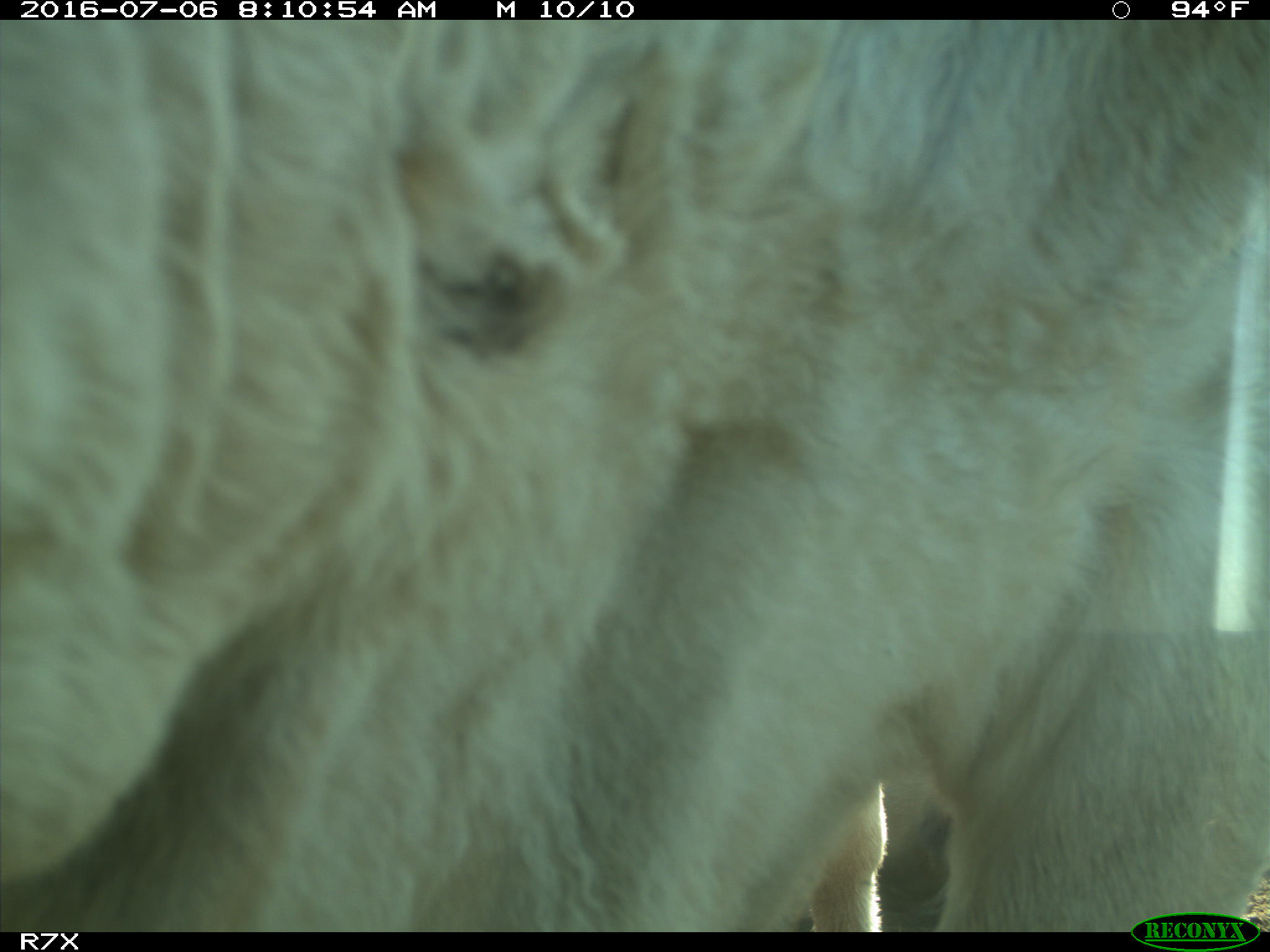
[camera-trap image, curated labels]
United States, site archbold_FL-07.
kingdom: Animalia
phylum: Chordata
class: Mammalia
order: Artiodactyla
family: Bovidae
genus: Bos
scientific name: Bos taurus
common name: domestic cow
Bos taurus (domestic cow).